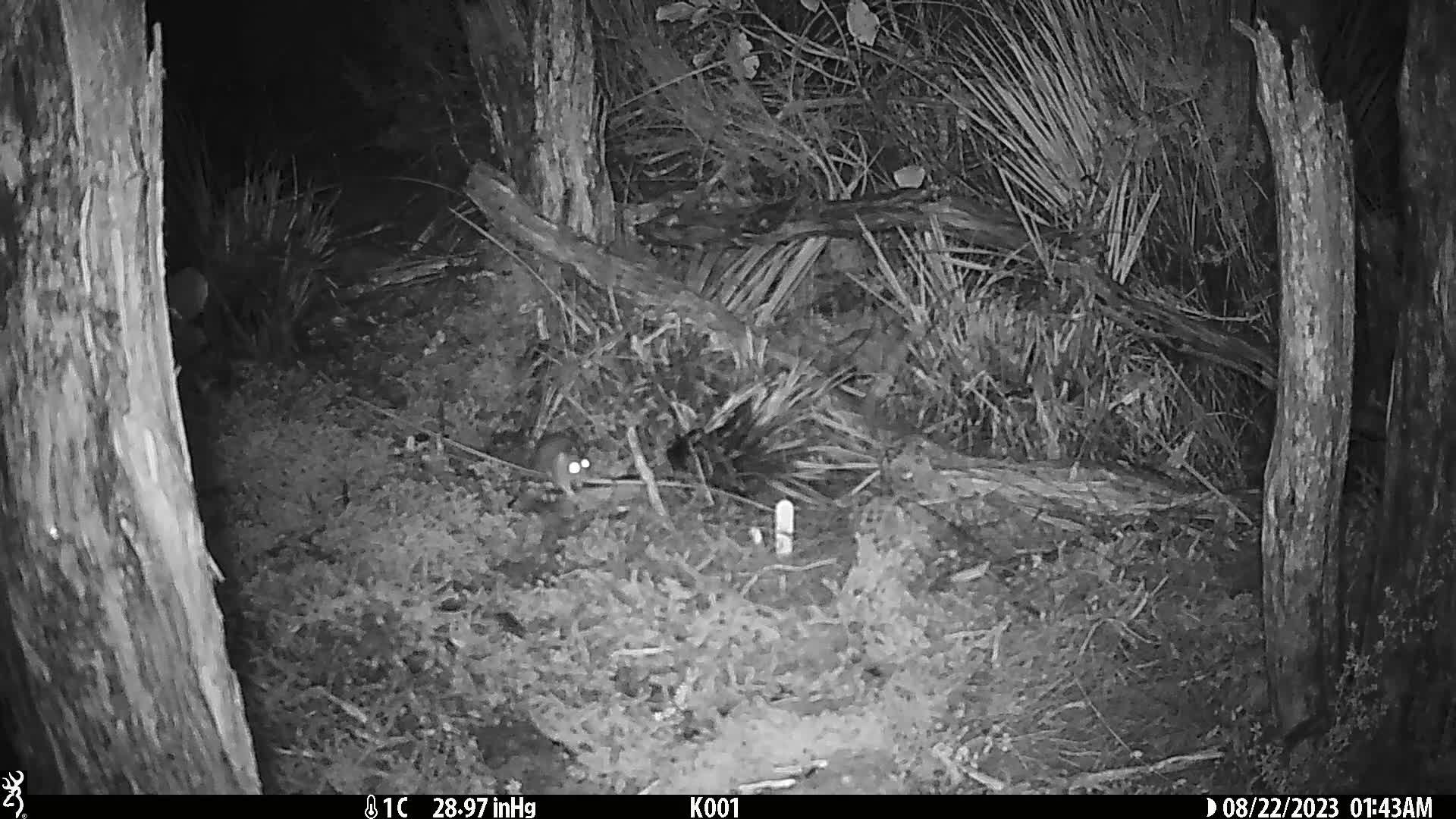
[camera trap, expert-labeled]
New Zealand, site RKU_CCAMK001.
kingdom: Animalia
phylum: Chordata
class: Mammalia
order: Rodentia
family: Muridae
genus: Rattus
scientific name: Rattus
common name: rat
Rat (Rattus).